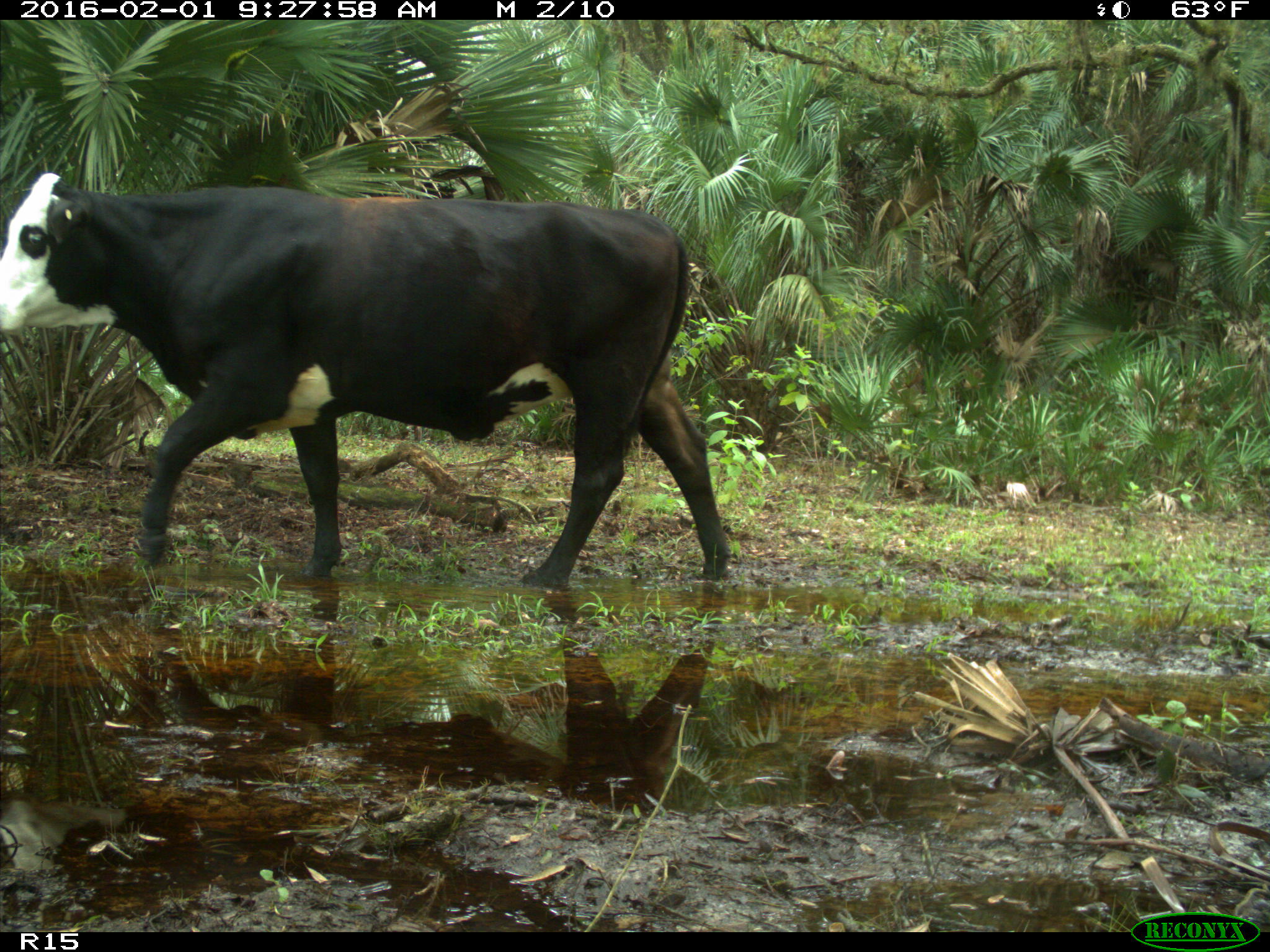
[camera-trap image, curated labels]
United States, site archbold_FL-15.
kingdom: Animalia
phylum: Chordata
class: Mammalia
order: Artiodactyla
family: Bovidae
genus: Bos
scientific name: Bos taurus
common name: domestic cow